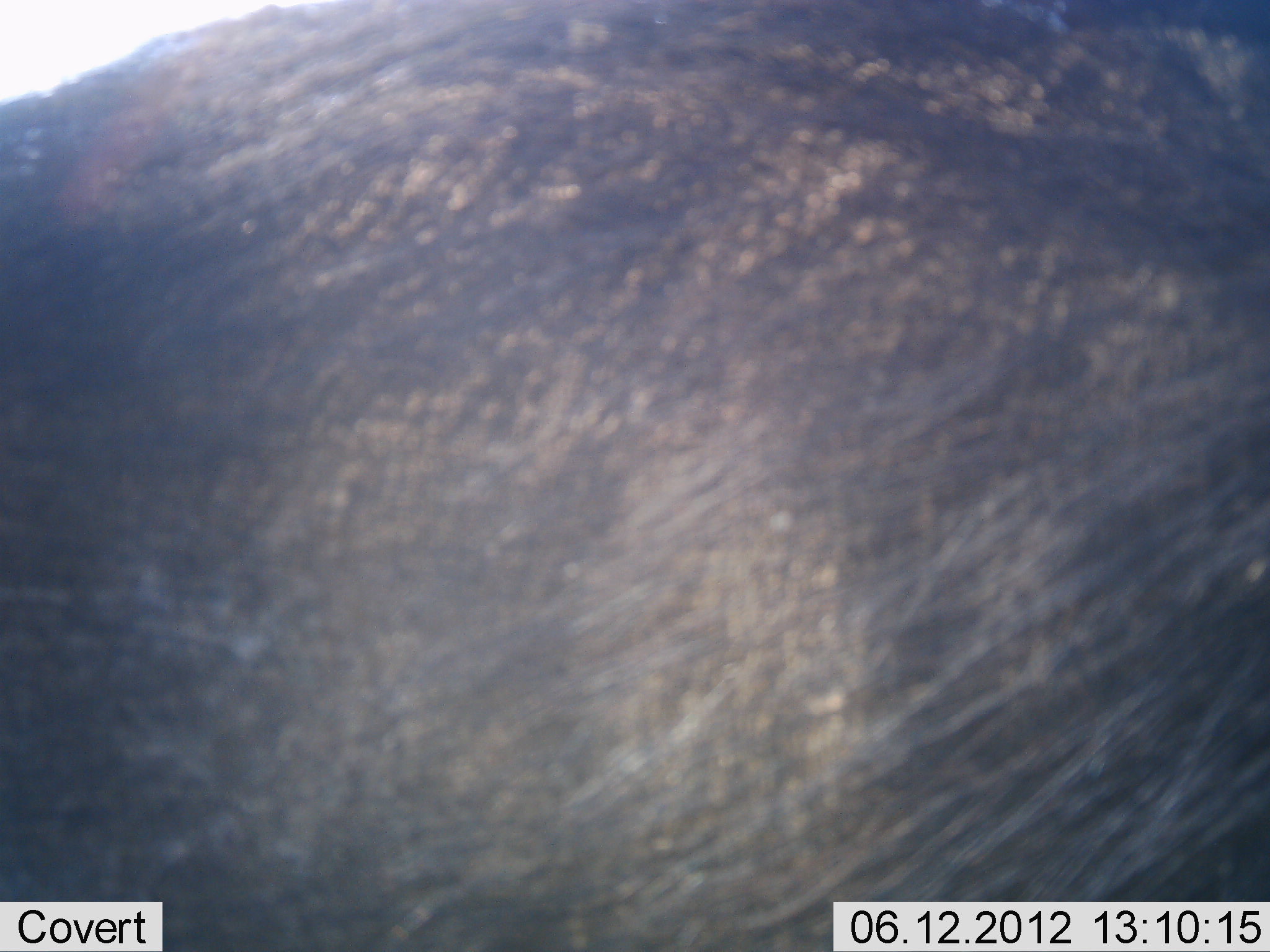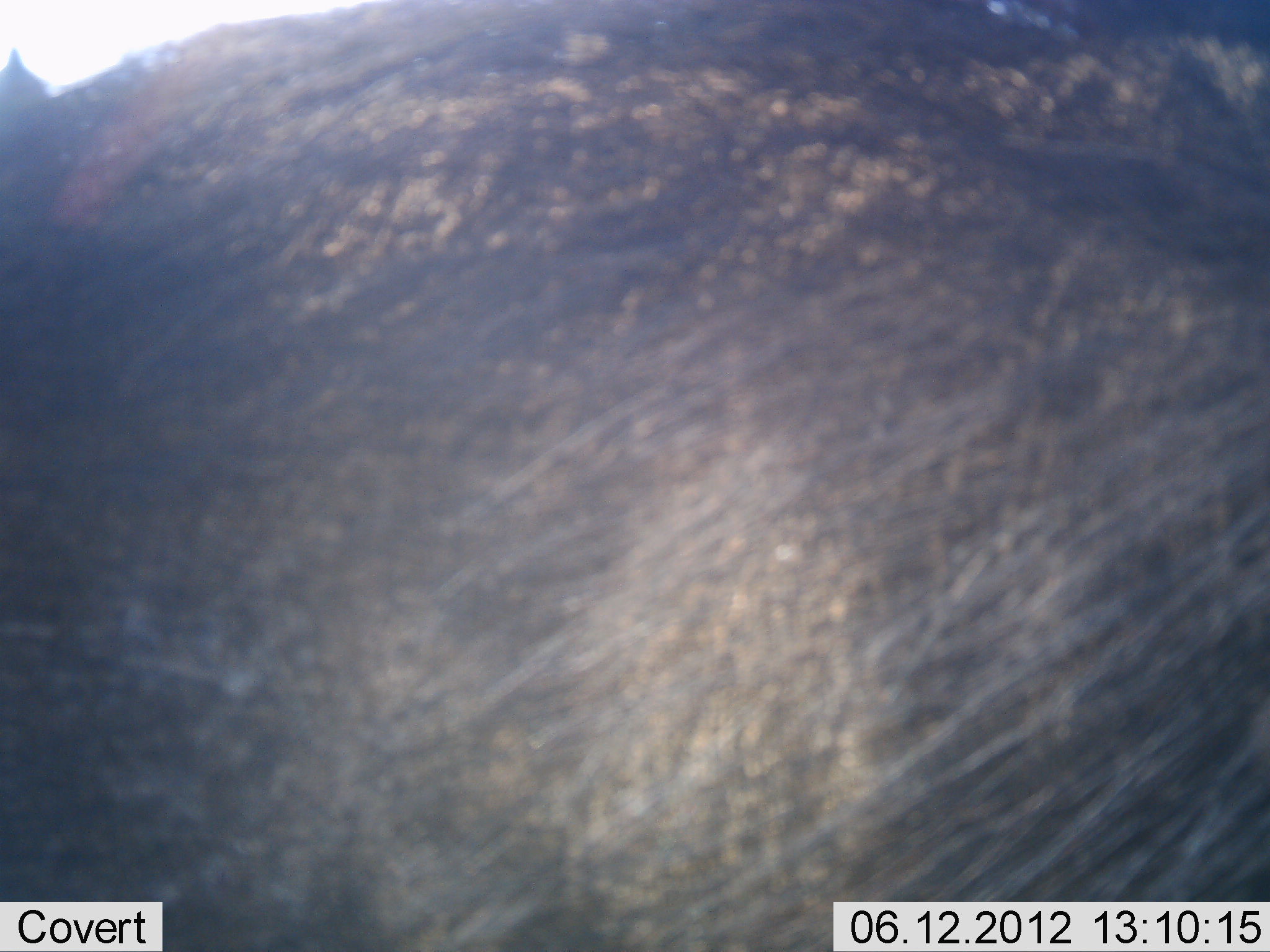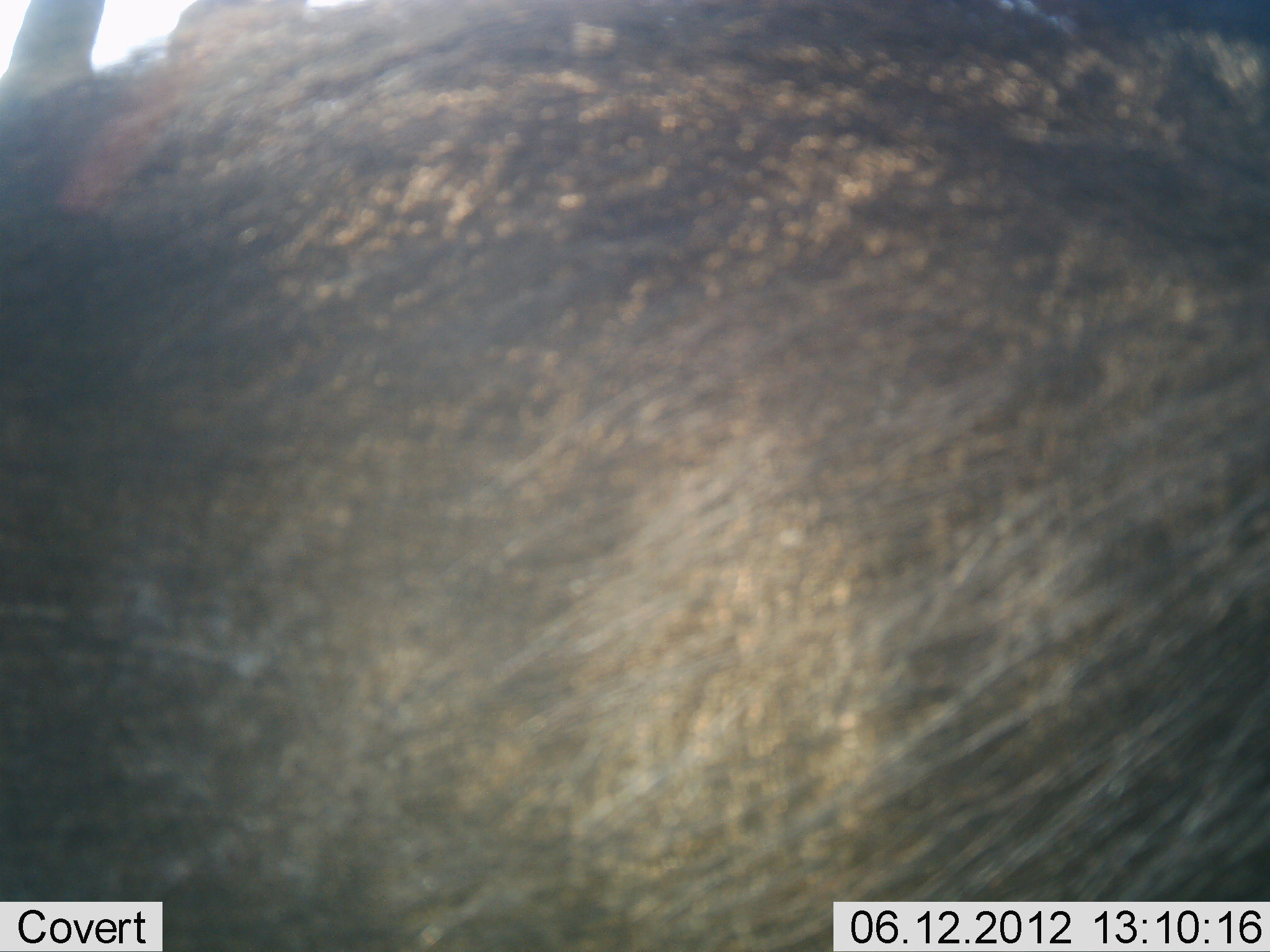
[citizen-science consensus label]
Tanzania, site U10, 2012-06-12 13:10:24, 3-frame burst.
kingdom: Animalia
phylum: Chordata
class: Mammalia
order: Artiodactyla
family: Suidae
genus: Phacochoerus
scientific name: Phacochoerus africanus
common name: warthog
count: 1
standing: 78%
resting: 11%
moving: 0%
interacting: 11%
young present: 0%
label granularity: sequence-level